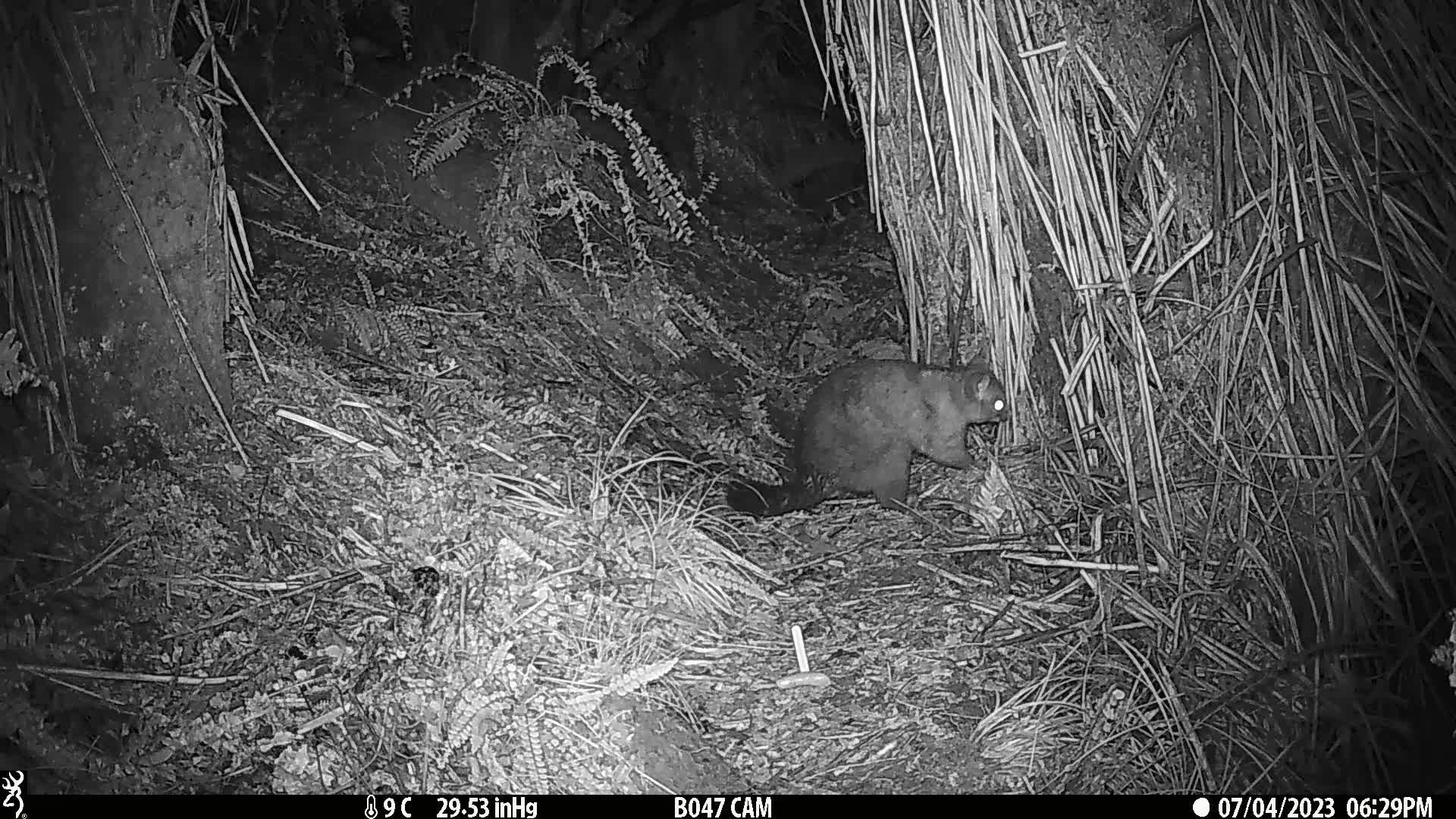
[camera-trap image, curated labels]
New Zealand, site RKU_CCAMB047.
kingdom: Animalia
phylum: Chordata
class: Mammalia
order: Diprotodontia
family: Phalangeridae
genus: Trichosurus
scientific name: Trichosurus vulpecula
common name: common brushtail possum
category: possum